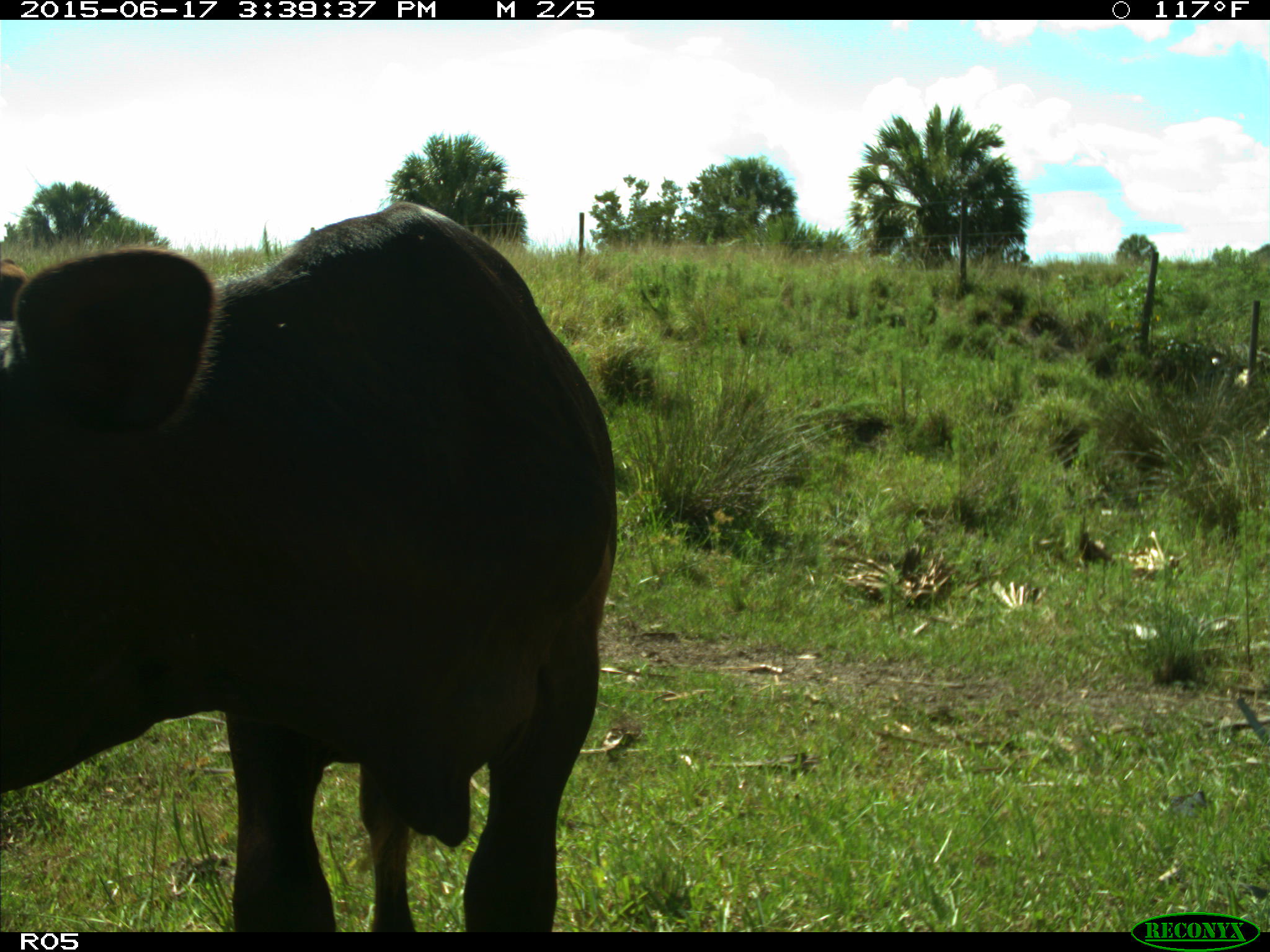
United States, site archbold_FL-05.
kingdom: Animalia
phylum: Chordata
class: Mammalia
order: Artiodactyla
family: Bovidae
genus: Bos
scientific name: Bos taurus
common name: domestic cow